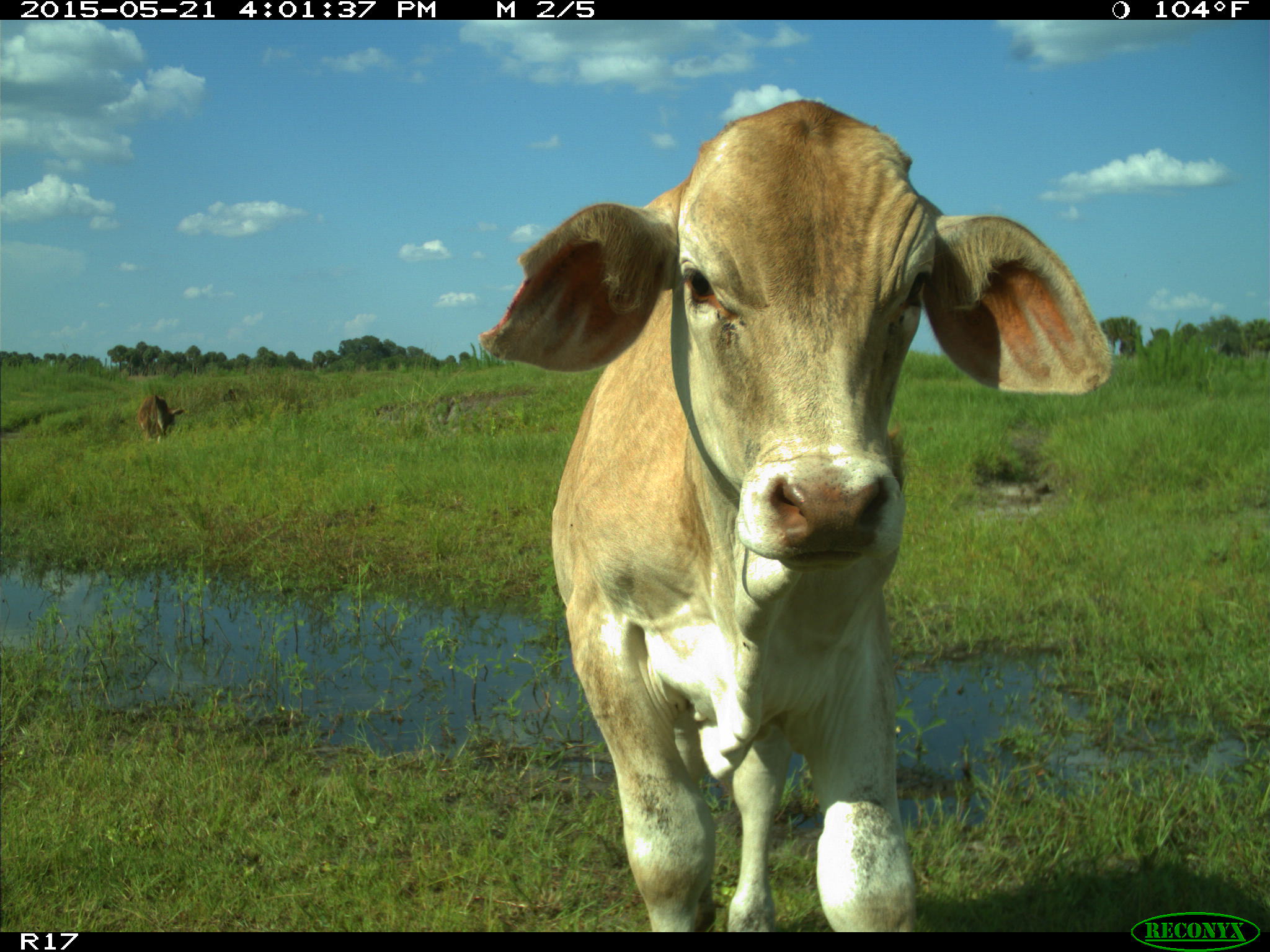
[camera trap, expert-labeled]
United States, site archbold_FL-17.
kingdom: Animalia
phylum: Chordata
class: Mammalia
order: Artiodactyla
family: Bovidae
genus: Bos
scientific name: Bos taurus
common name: domestic cow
Bos taurus (domestic cow).